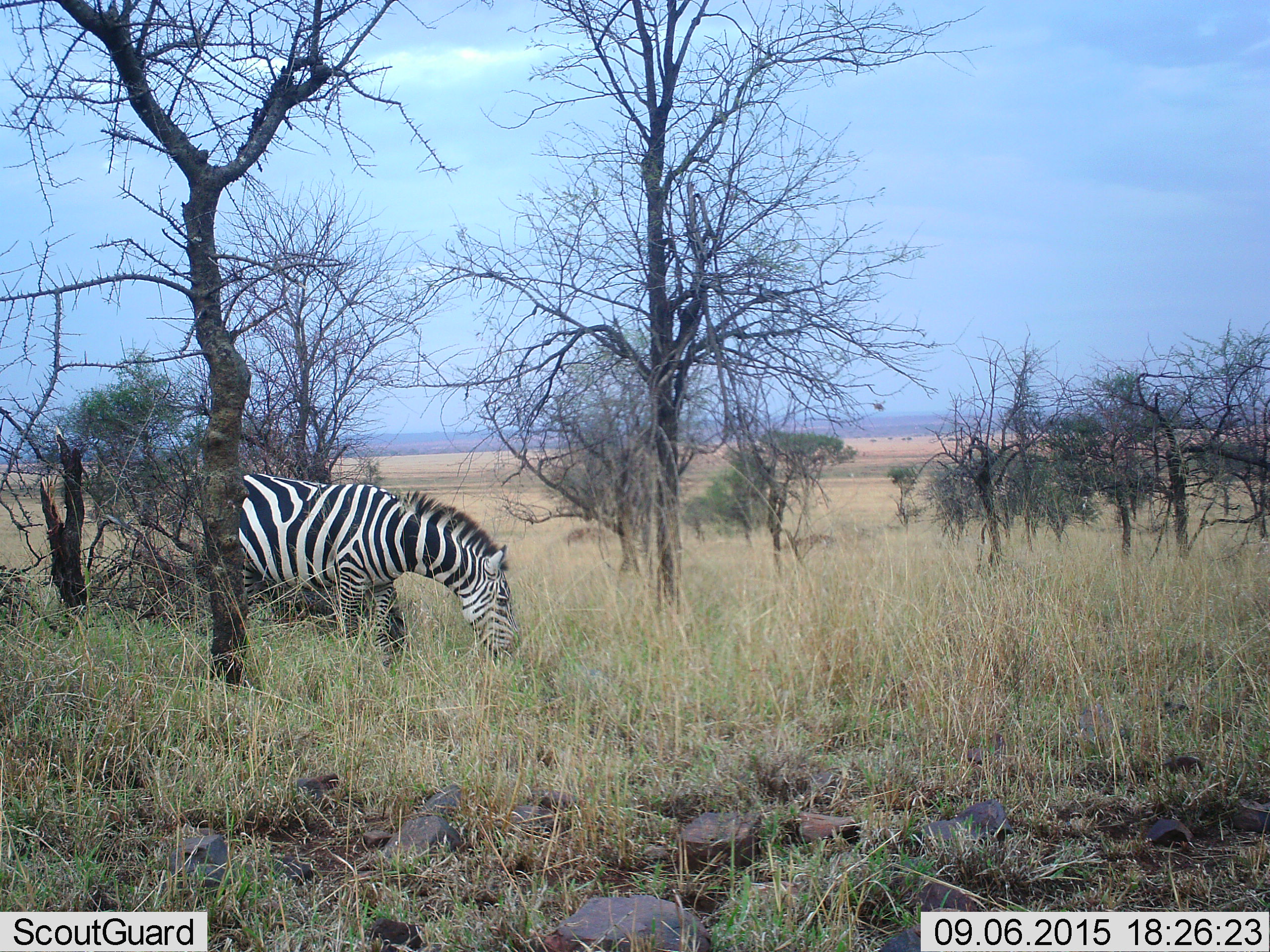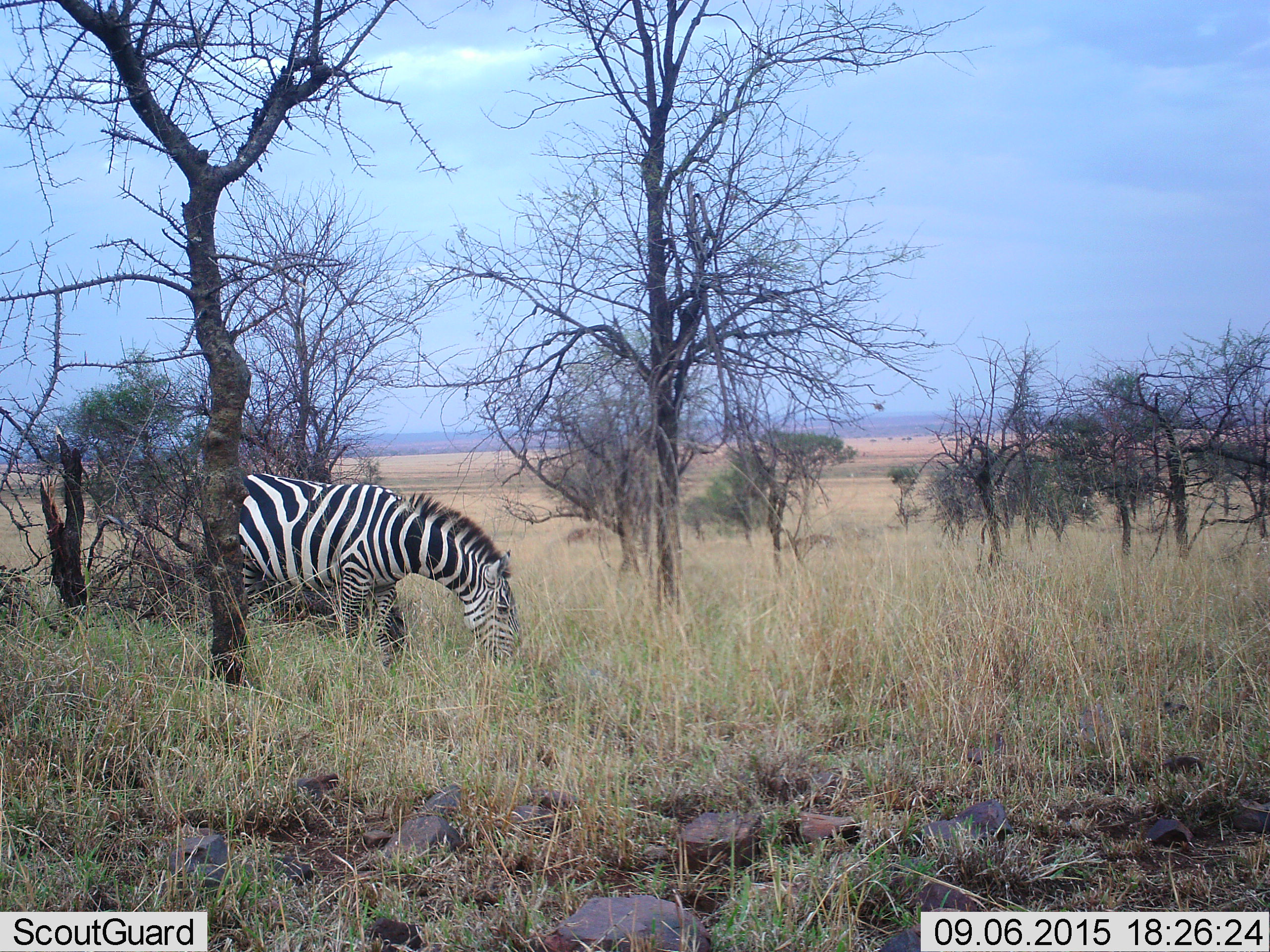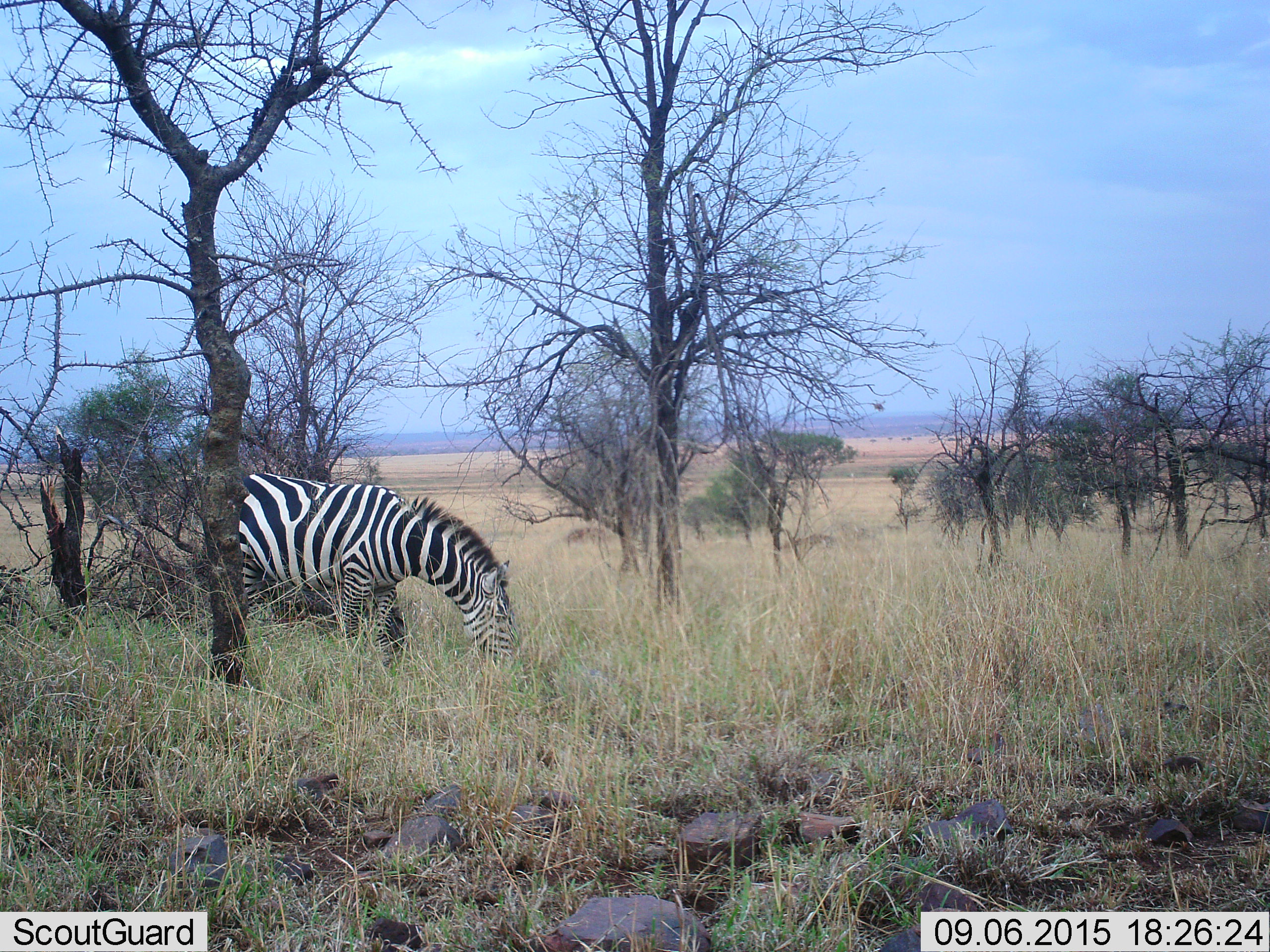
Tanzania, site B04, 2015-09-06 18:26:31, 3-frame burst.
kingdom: Animalia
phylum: Chordata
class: Mammalia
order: Perissodactyla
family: Equidae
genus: Equus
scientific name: Equus quagga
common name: plains zebra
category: zebra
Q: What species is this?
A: Zebra (plains zebra) (Equus quagga).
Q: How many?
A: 1.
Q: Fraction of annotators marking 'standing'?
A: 37%.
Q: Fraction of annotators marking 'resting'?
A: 0%.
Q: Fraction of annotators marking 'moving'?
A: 0%.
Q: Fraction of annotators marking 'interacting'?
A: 0%.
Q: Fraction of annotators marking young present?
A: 0%.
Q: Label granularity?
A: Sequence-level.